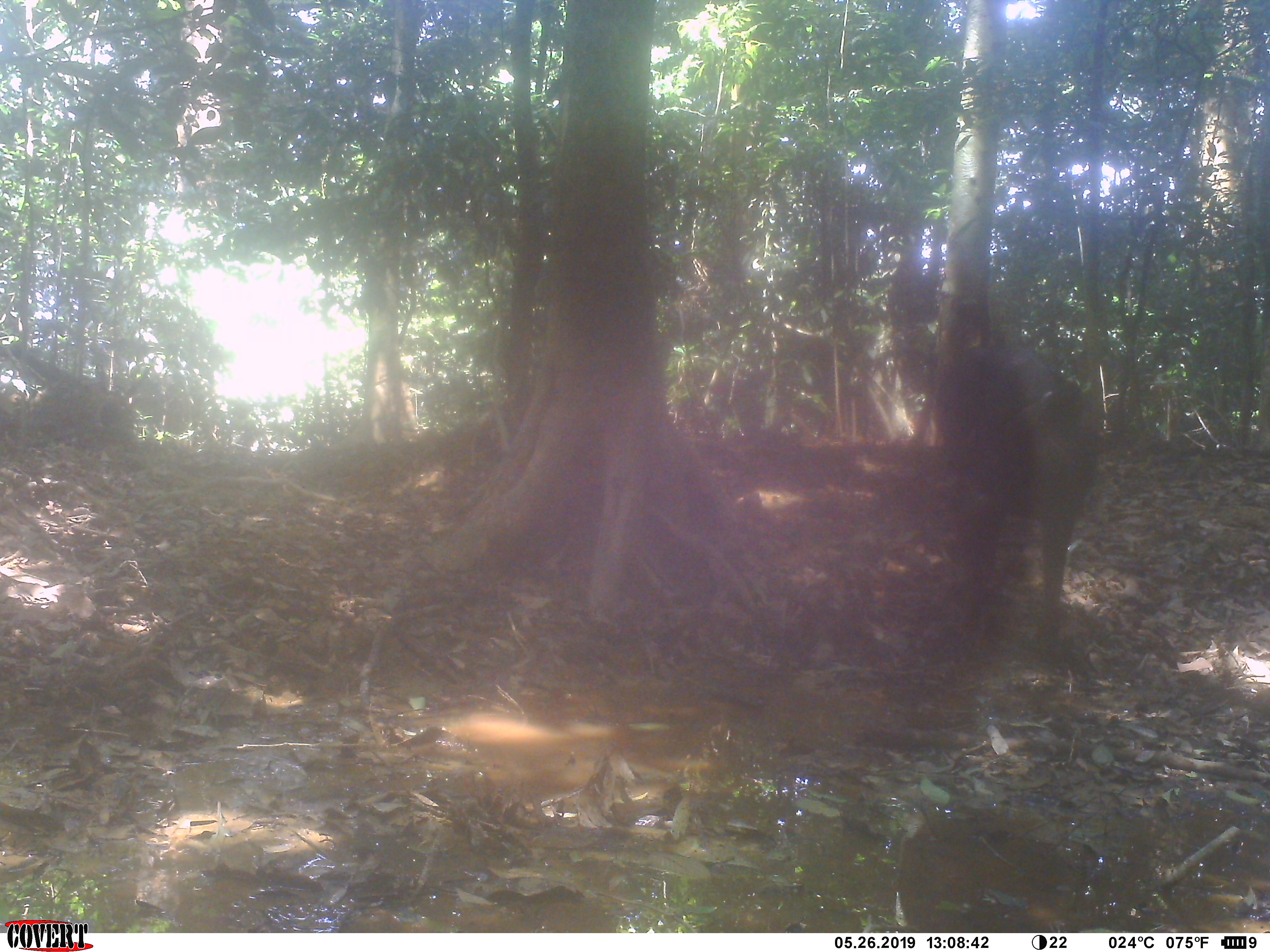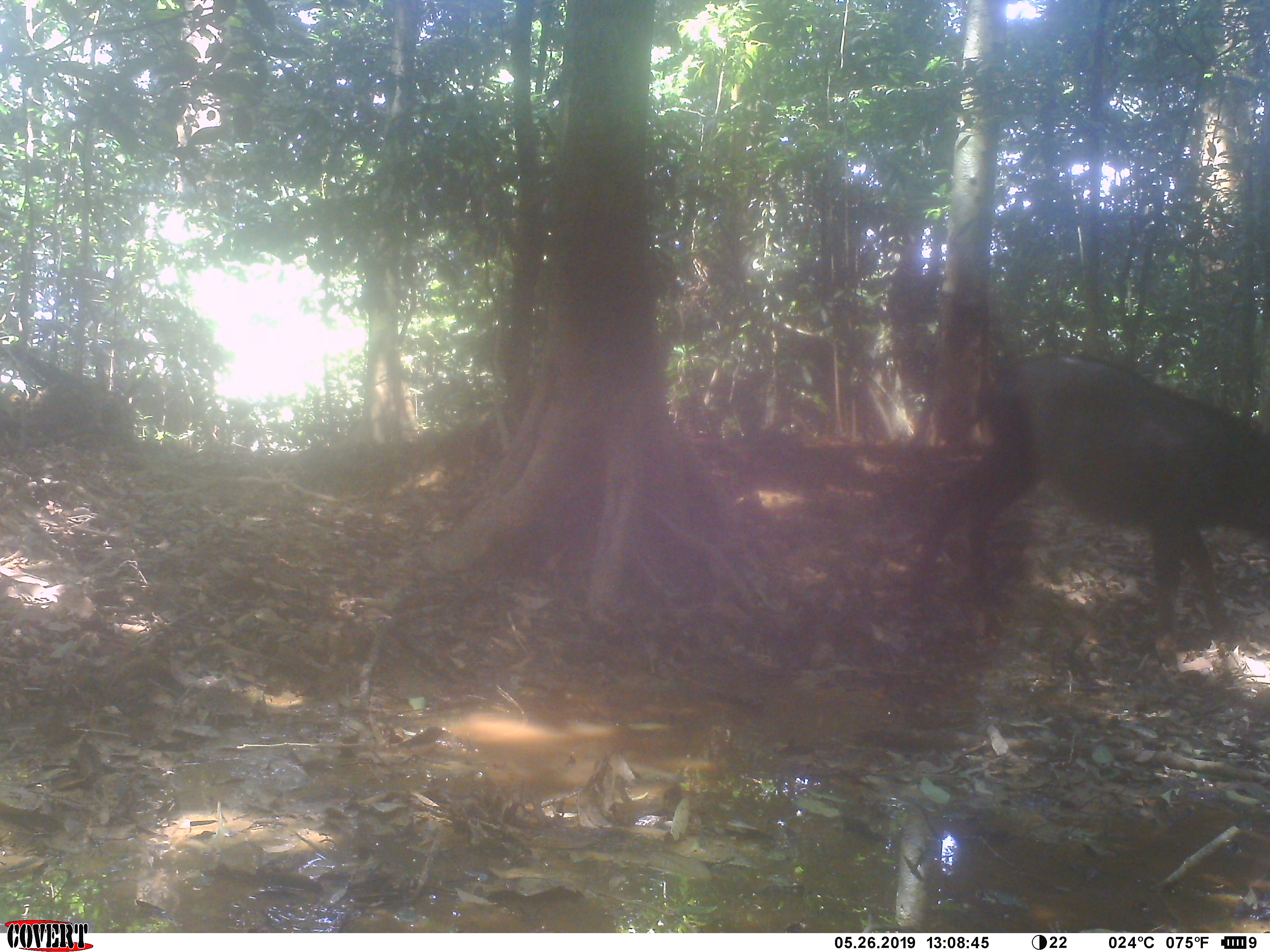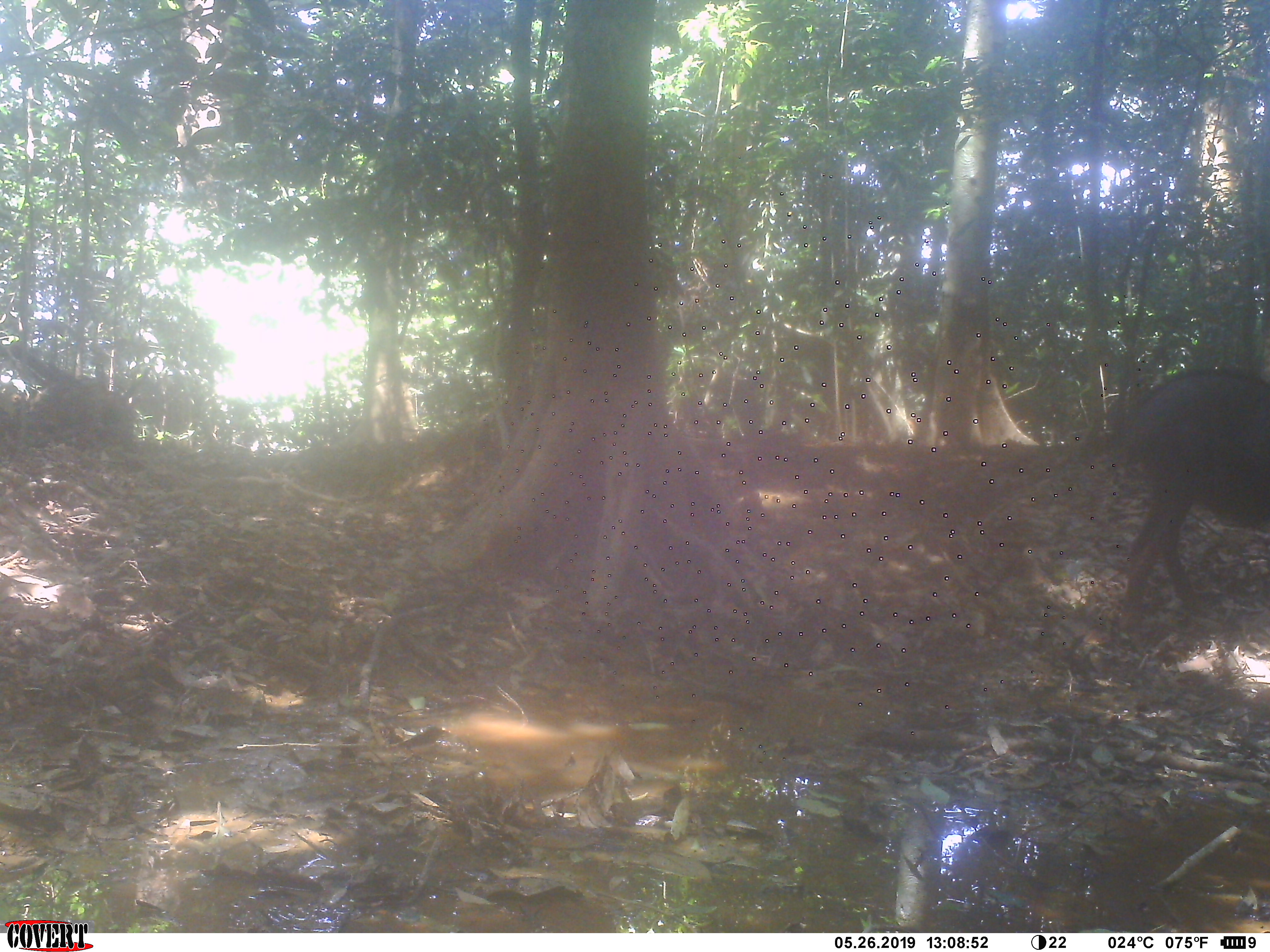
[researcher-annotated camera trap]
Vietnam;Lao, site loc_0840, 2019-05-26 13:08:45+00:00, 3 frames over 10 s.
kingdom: Animalia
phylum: Chordata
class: Mammalia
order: Artiodactyla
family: Bovidae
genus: Capricornis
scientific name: Capricornis sumatraensis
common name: chinese serow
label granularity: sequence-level